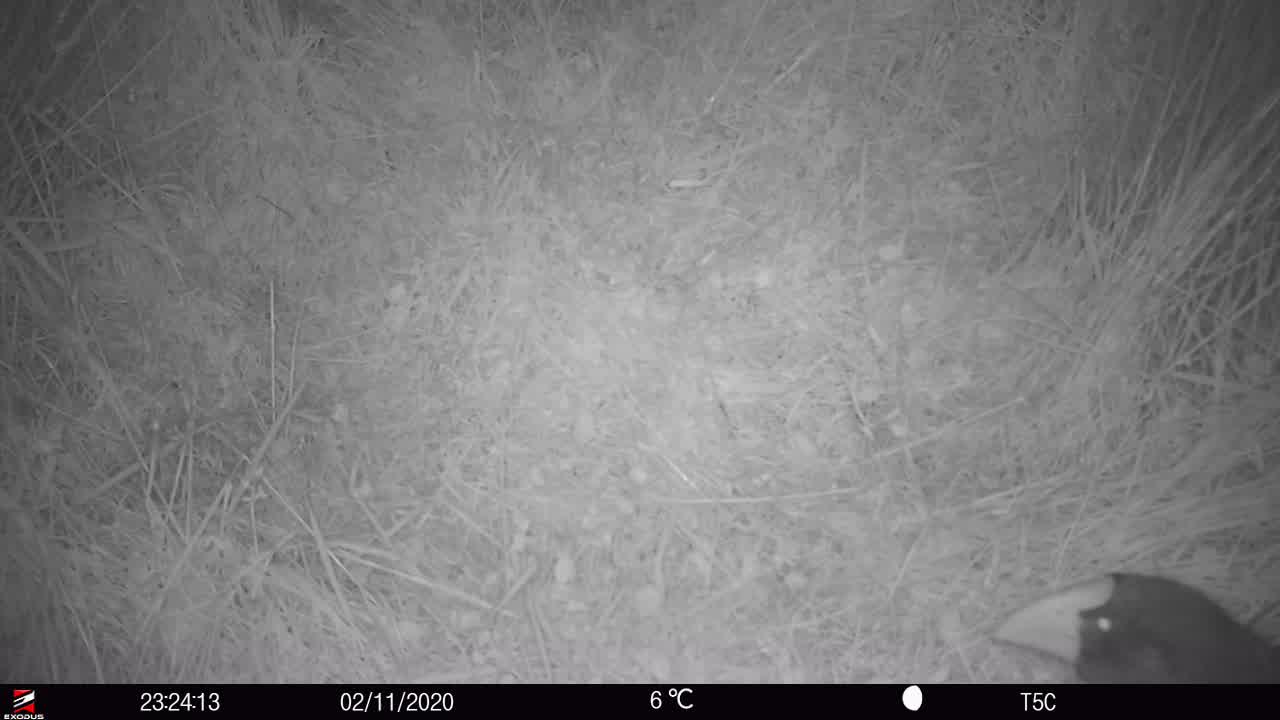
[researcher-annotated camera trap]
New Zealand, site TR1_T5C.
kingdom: Animalia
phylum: Chordata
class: Aves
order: Gruiformes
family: Rallidae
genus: Porphyrio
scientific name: Porphyrio mantelli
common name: takahe